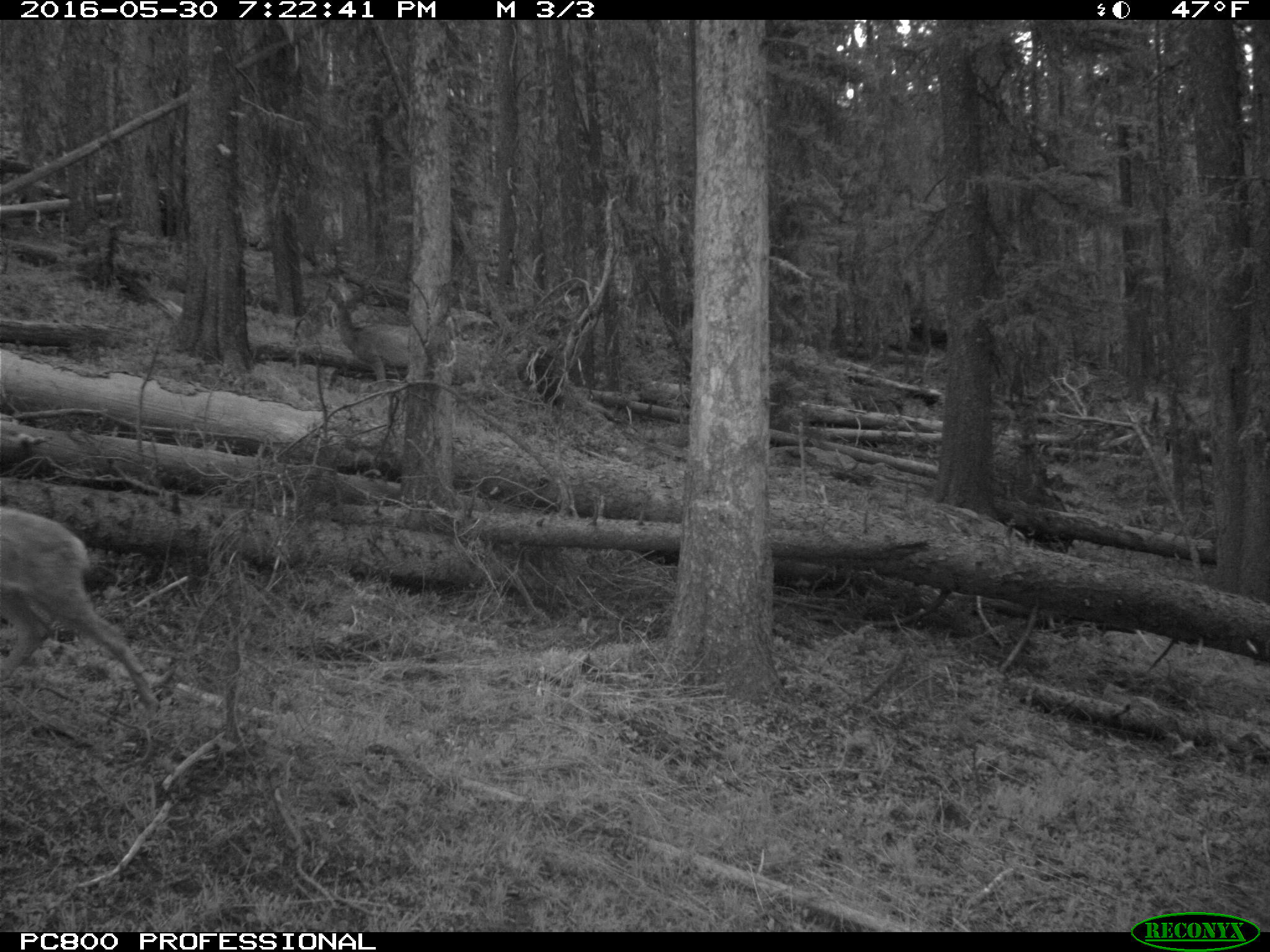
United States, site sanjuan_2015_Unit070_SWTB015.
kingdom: Animalia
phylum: Chordata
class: Mammalia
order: Artiodactyla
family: Cervidae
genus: Odocoileus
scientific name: Odocoileus hemionus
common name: mule deer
Odocoileus hemionus (mule deer).